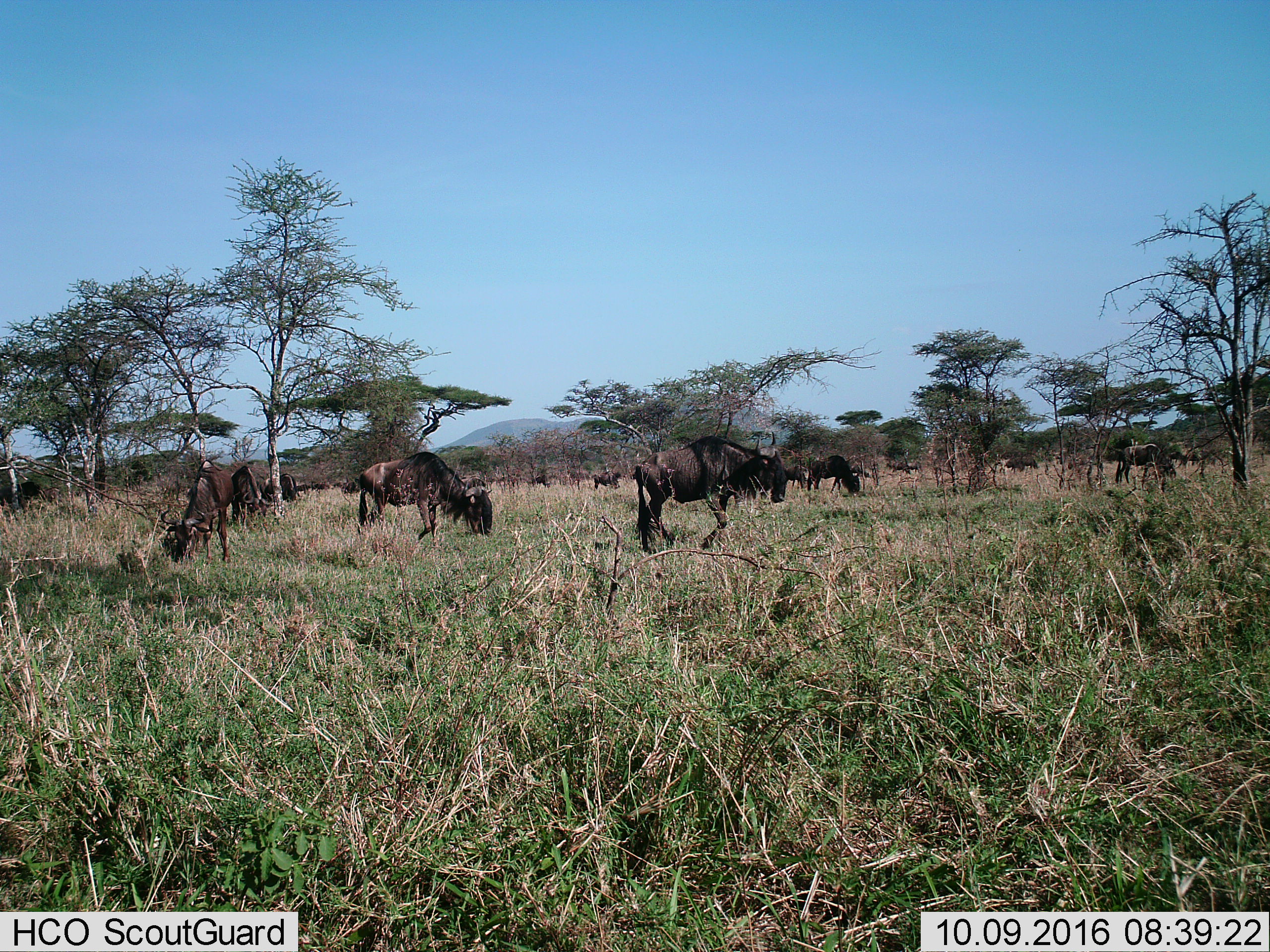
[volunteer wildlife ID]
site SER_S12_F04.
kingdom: Animalia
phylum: Chordata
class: Mammalia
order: Artiodactyla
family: Bovidae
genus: Connochaetes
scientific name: Connochaetes taurinus taurinus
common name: blue wildebeest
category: wildebeestblue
Wildebeestblue (blue wildebeest) (Connochaetes taurinus taurinus), count 11-50. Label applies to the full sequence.